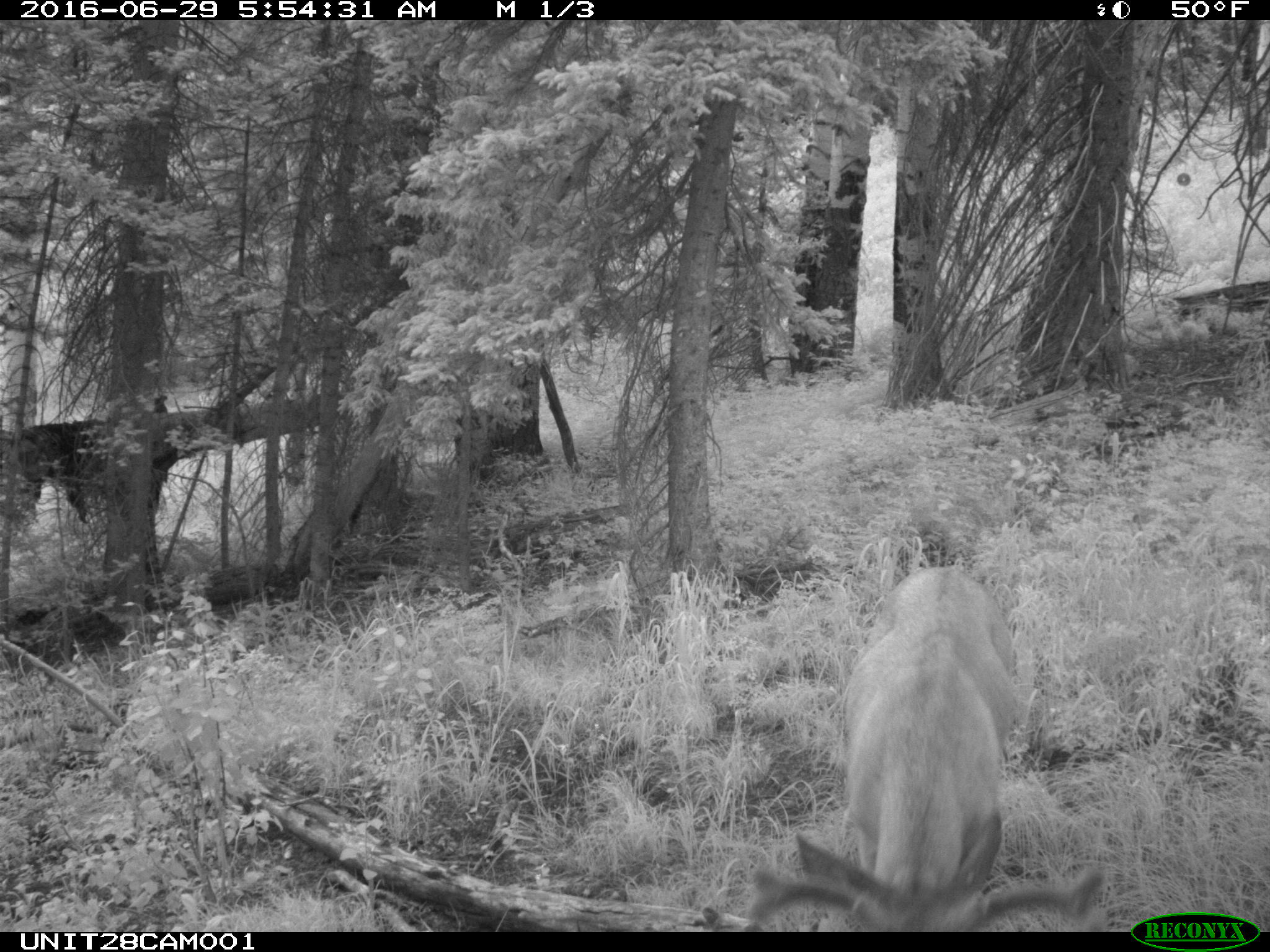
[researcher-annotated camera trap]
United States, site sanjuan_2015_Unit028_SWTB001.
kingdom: Animalia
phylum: Chordata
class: Mammalia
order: Artiodactyla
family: Cervidae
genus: Odocoileus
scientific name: Odocoileus hemionus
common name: mule deer